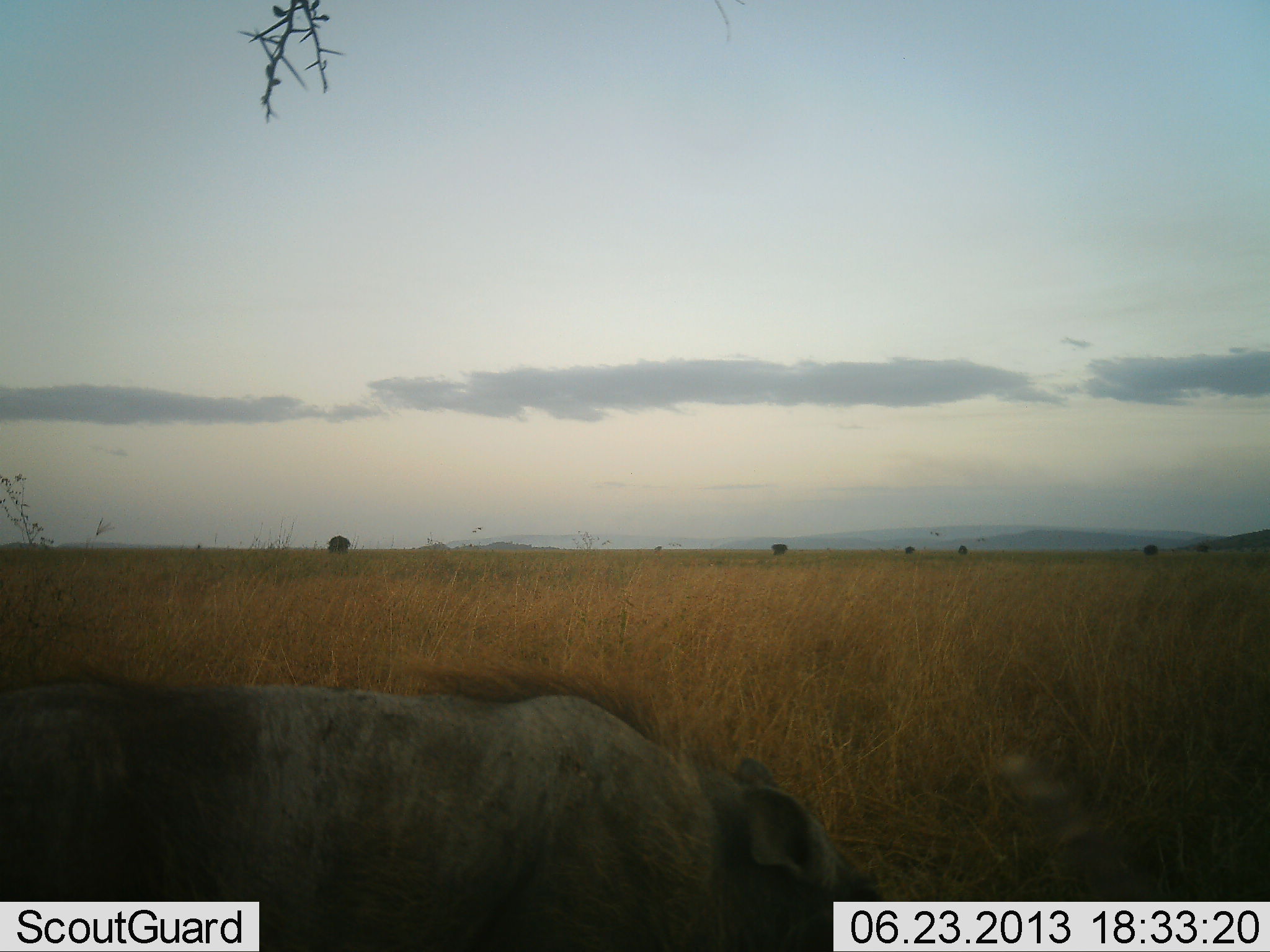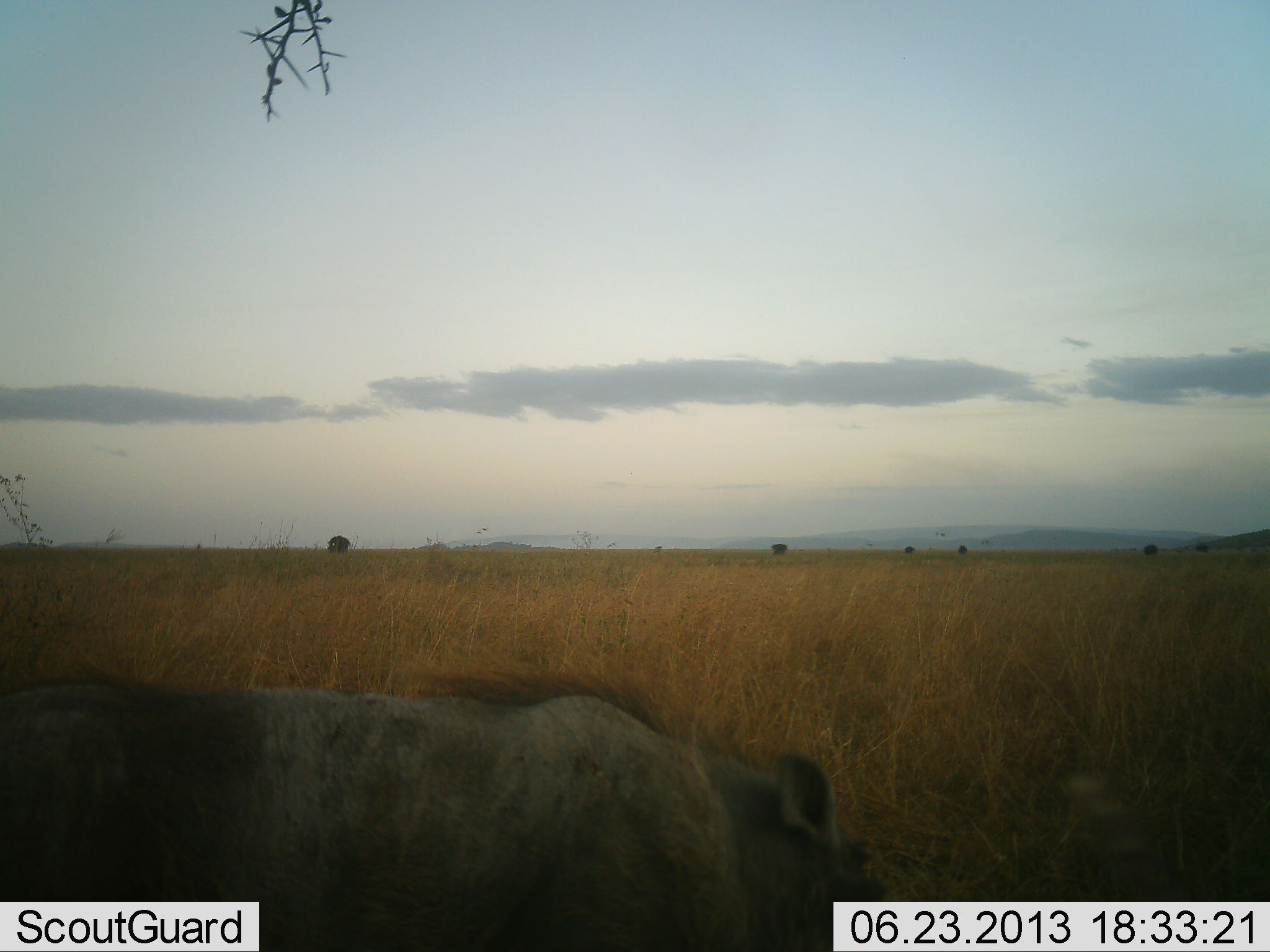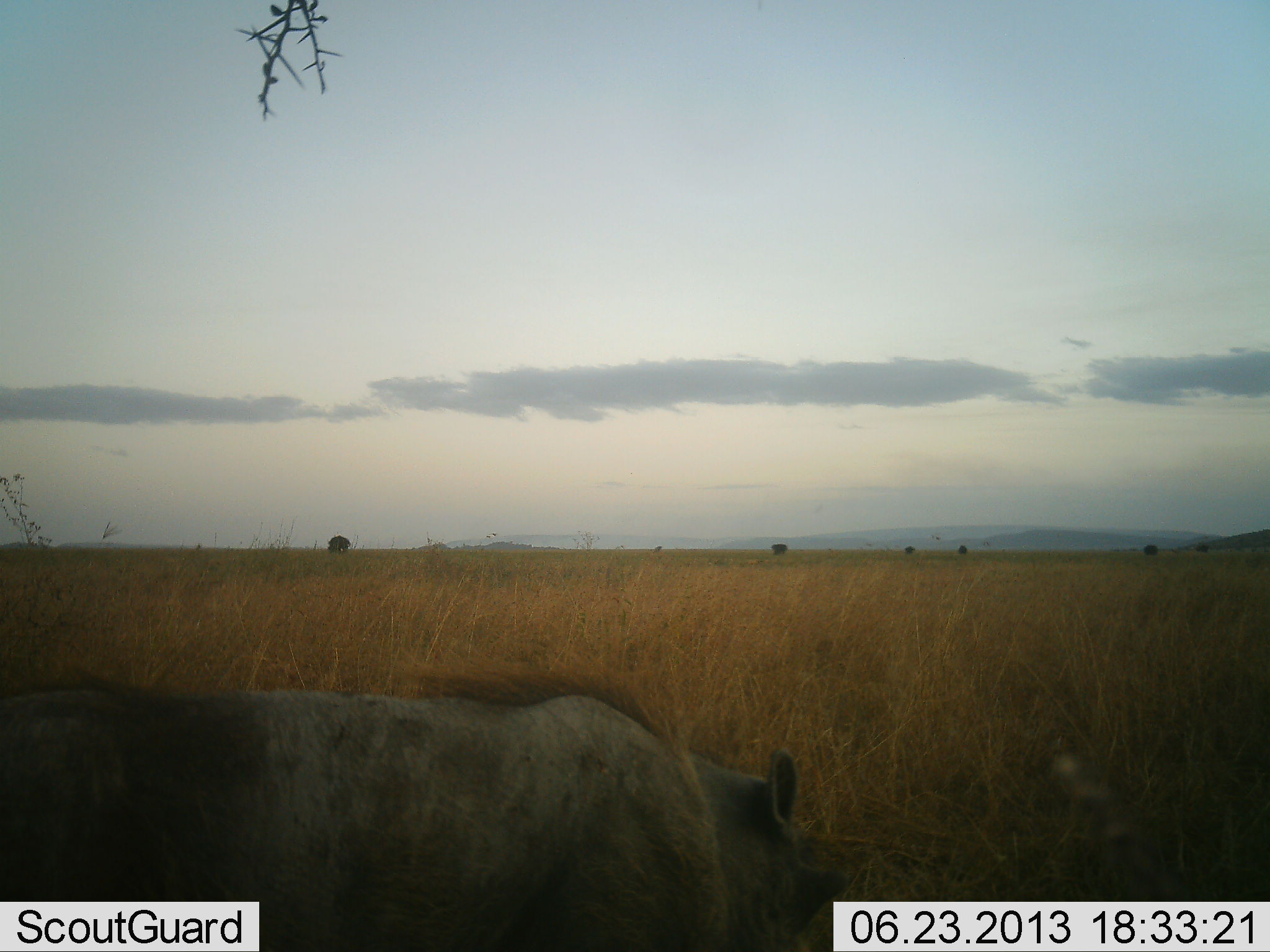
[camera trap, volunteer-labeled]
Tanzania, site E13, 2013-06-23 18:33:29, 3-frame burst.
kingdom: Animalia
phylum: Chordata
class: Mammalia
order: Artiodactyla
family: Suidae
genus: Phacochoerus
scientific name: Phacochoerus africanus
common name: warthog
Warthog (Phacochoerus africanus), count 1. Behavior (volunteer vote fractions): standing 50%, resting 0%, moving 0%, interacting 0%. Young present (vote fraction): 0%. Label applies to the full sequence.